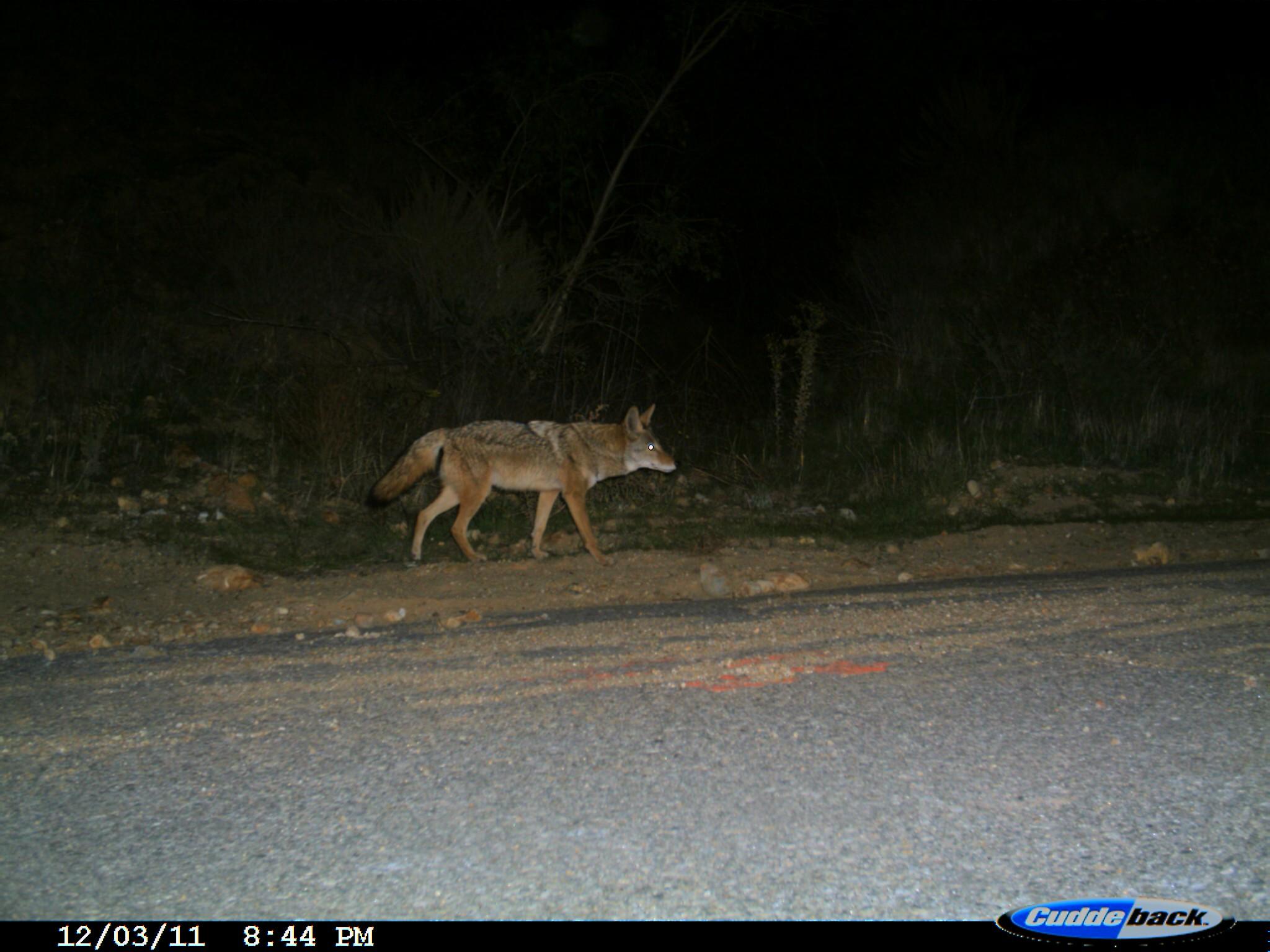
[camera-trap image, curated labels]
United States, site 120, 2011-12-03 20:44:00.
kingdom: Animalia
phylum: Chordata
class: Mammalia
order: Carnivora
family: Canidae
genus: Canis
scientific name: Canis latrans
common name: coyote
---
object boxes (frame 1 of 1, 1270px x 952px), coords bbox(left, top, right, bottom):
coyote: bbox(349, 386, 714, 598)